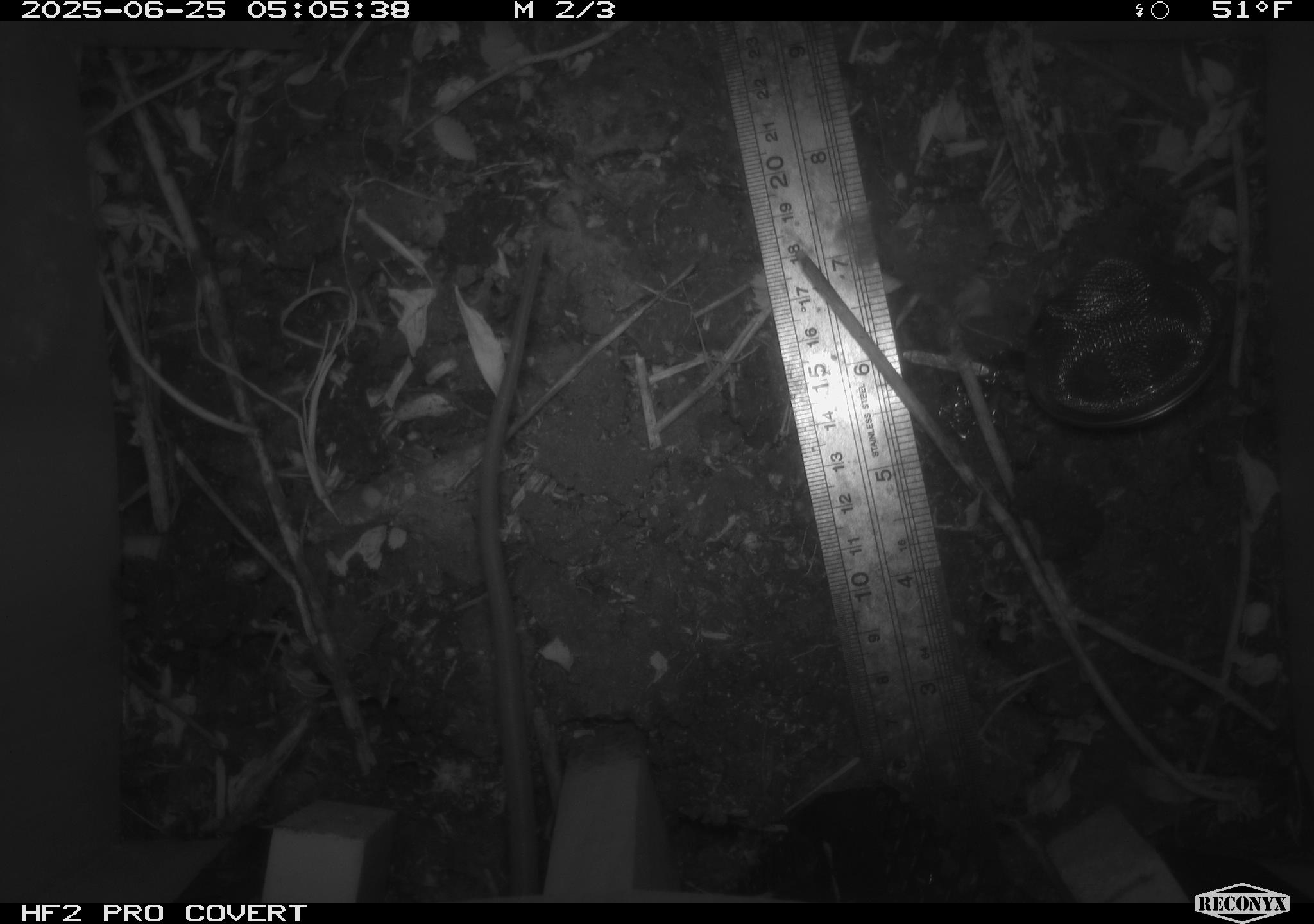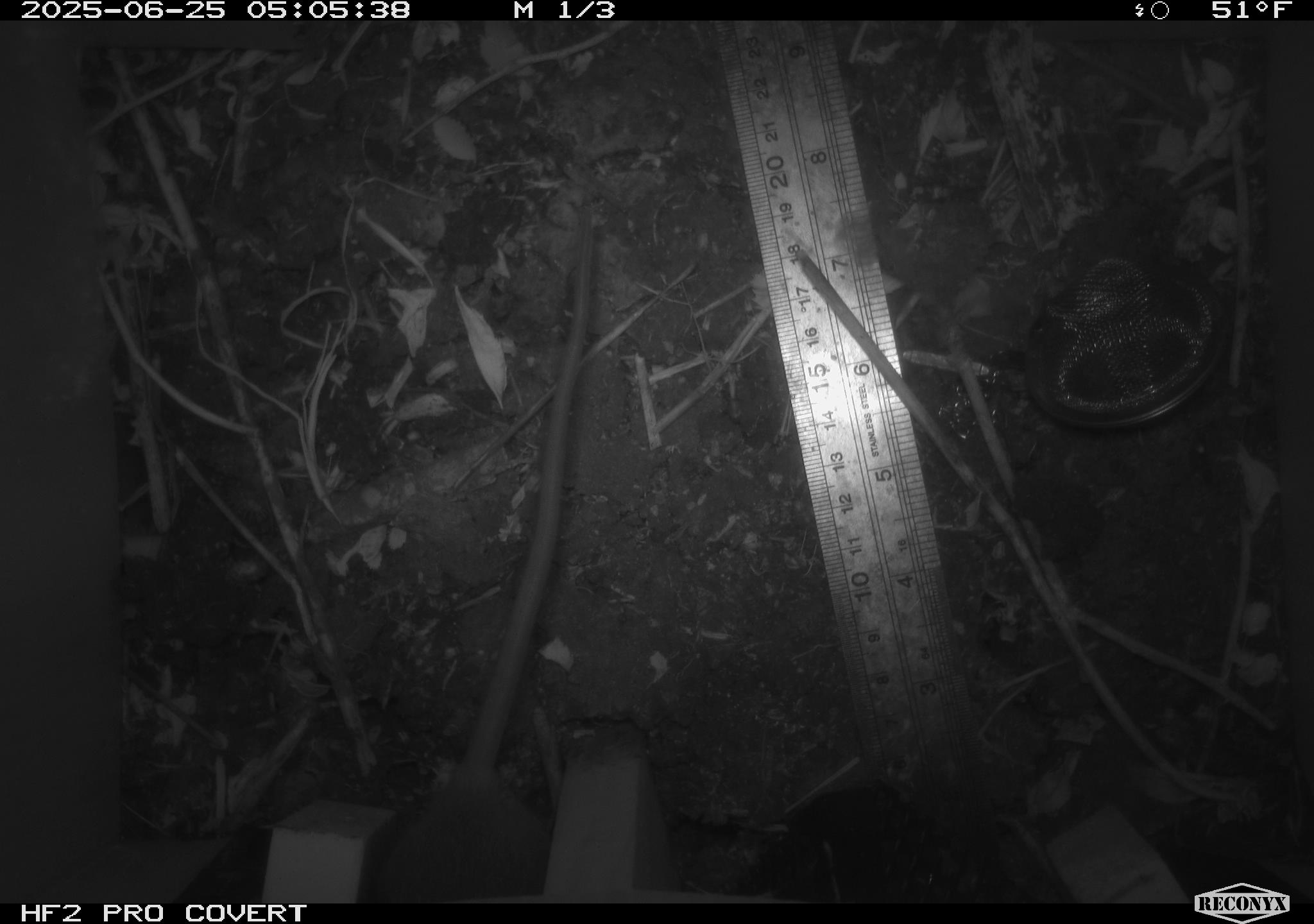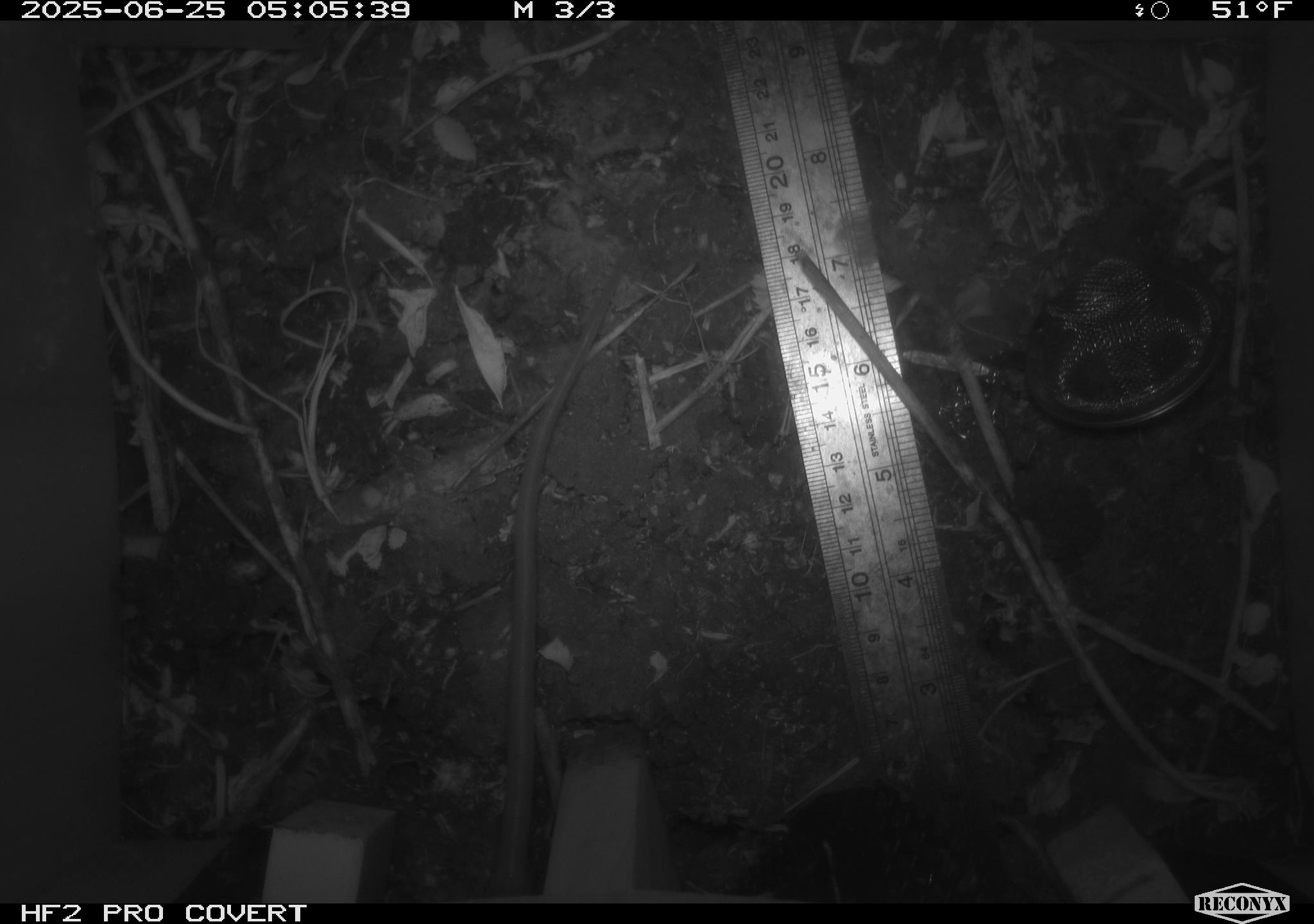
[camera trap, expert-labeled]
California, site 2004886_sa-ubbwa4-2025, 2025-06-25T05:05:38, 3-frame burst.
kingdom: Animalia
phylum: Chordata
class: Mammalia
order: Rodentia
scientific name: Rodentia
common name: rodent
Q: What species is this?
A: Rodent (Rodentia).